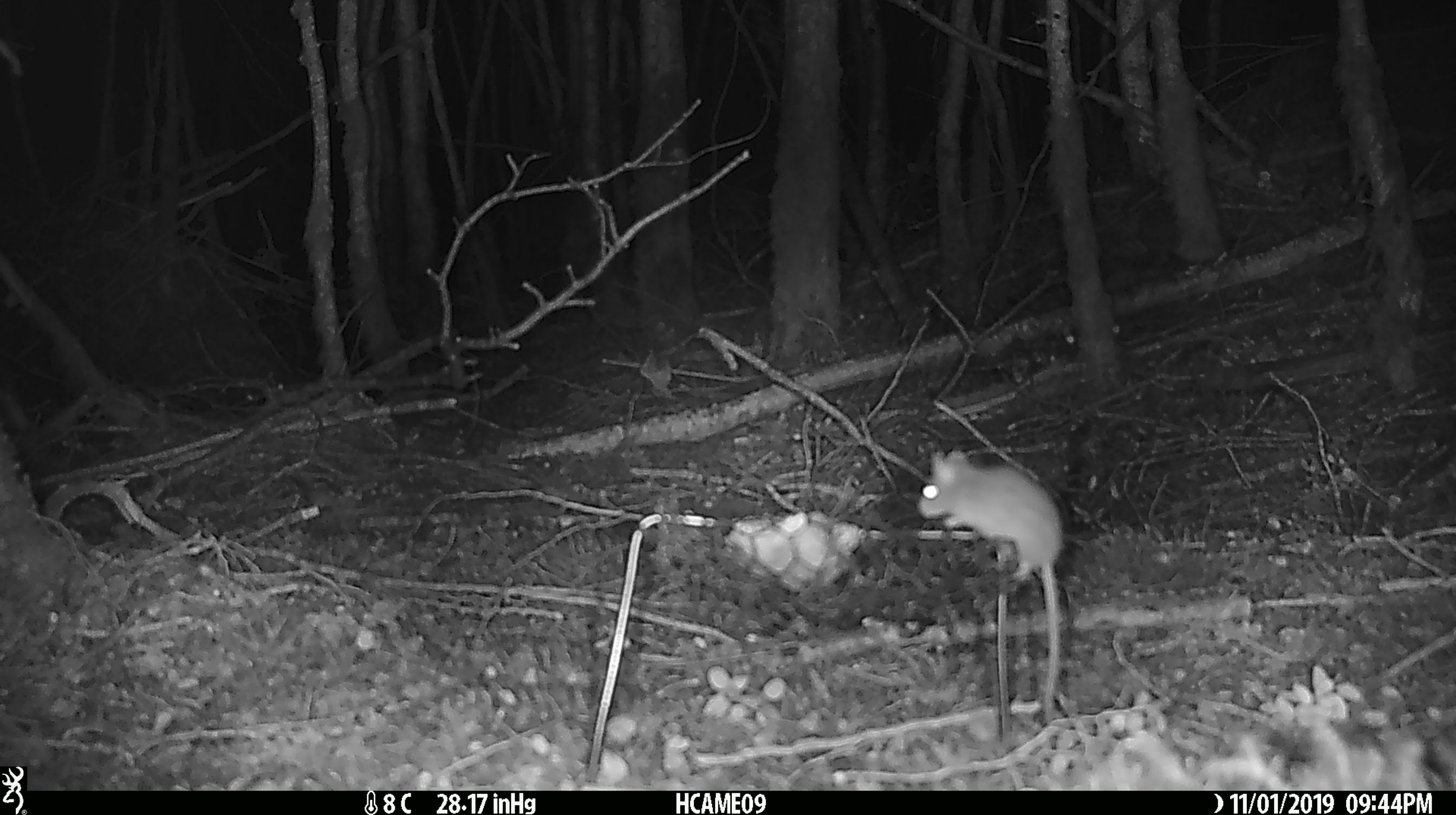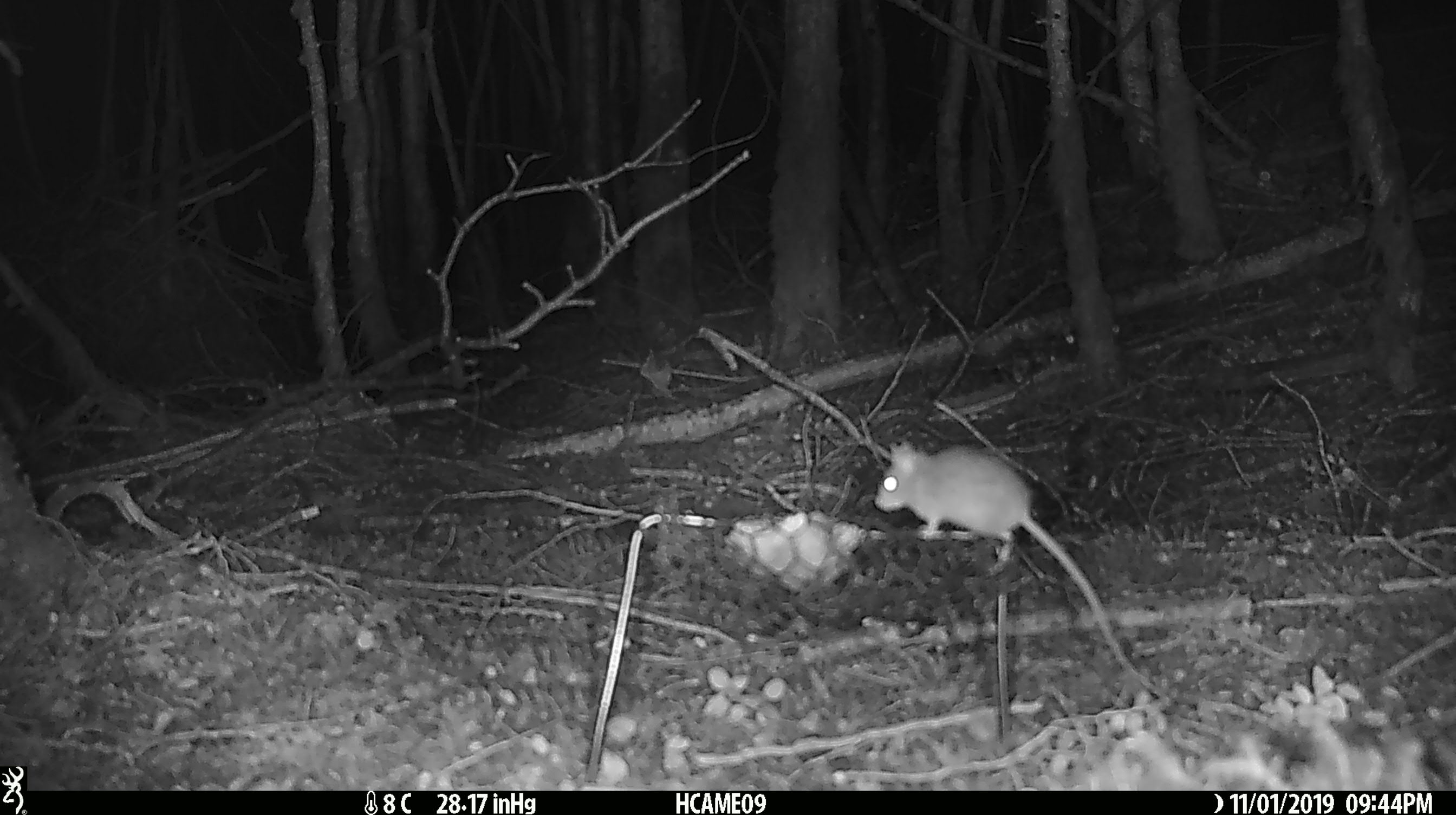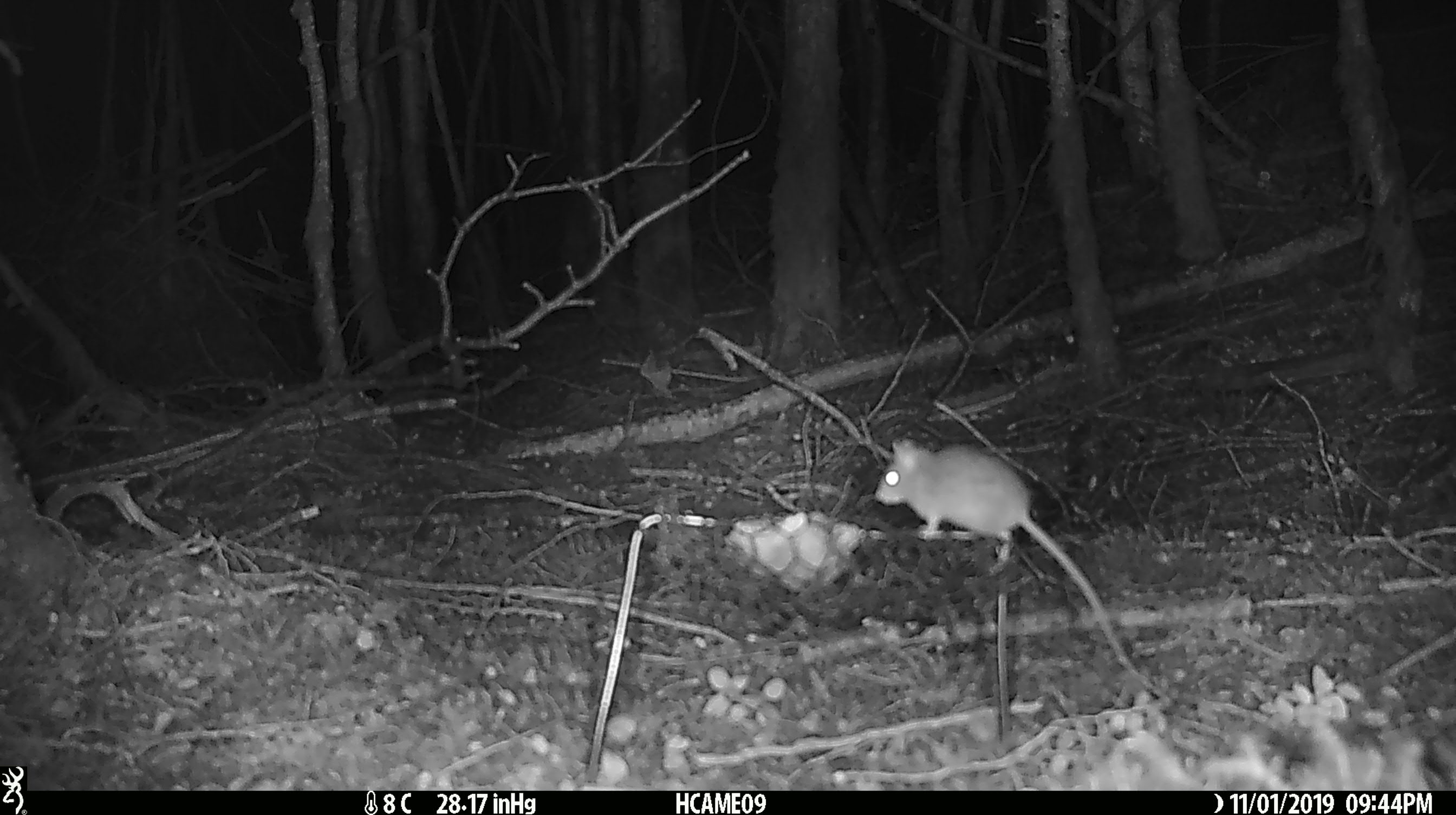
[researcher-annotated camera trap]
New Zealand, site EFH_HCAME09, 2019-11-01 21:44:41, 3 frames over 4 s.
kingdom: Animalia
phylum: Chordata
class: Mammalia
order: Rodentia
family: Muridae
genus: Mus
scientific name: Mus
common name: mouse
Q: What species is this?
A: Mouse (Mus).